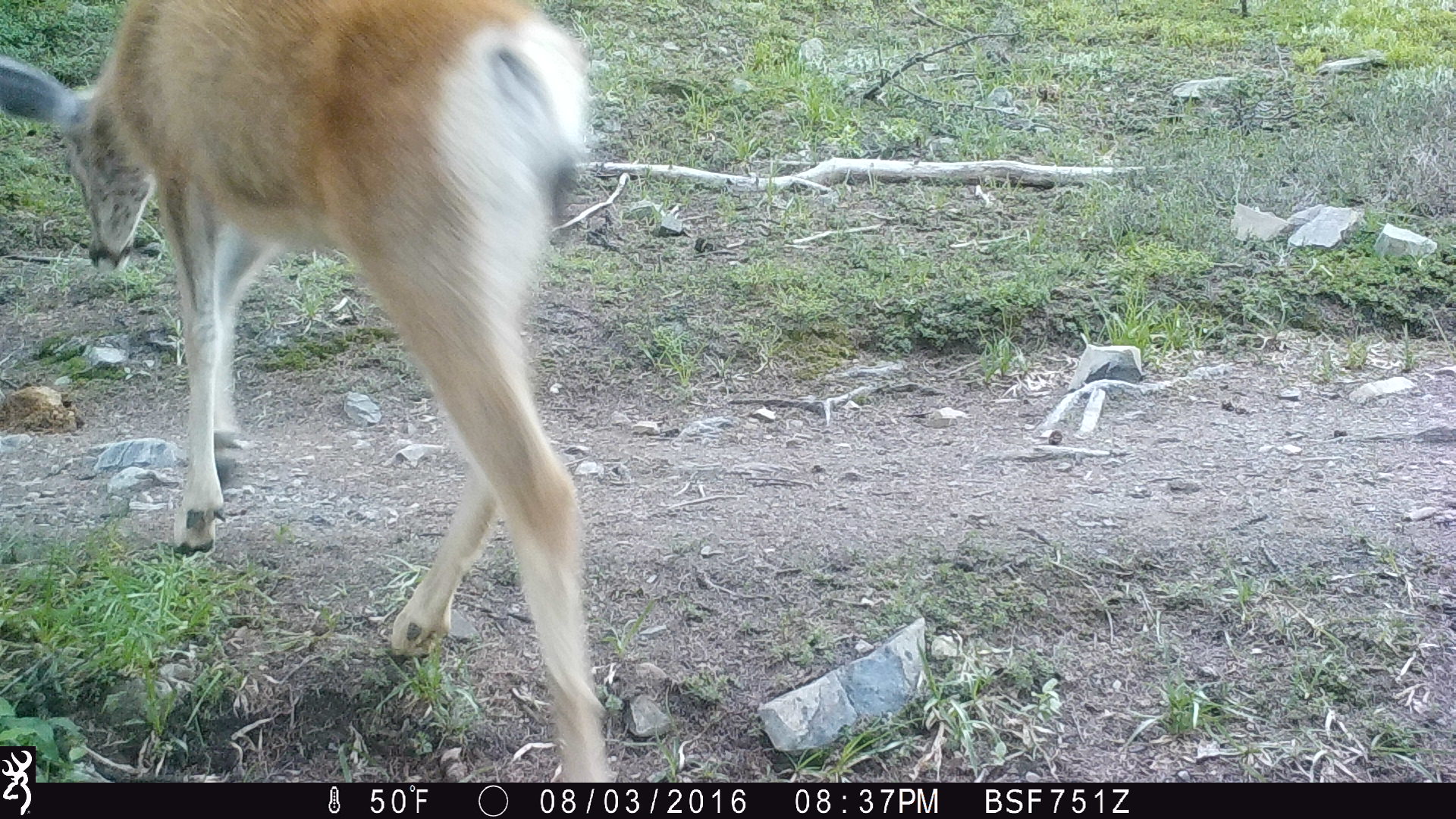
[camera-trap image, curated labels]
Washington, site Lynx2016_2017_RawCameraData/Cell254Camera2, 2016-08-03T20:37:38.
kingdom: Animalia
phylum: Chordata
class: Mammalia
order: Artiodactyla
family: Cervidae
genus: Odocoileus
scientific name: Odocoileus hemionus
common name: mule deer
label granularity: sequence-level